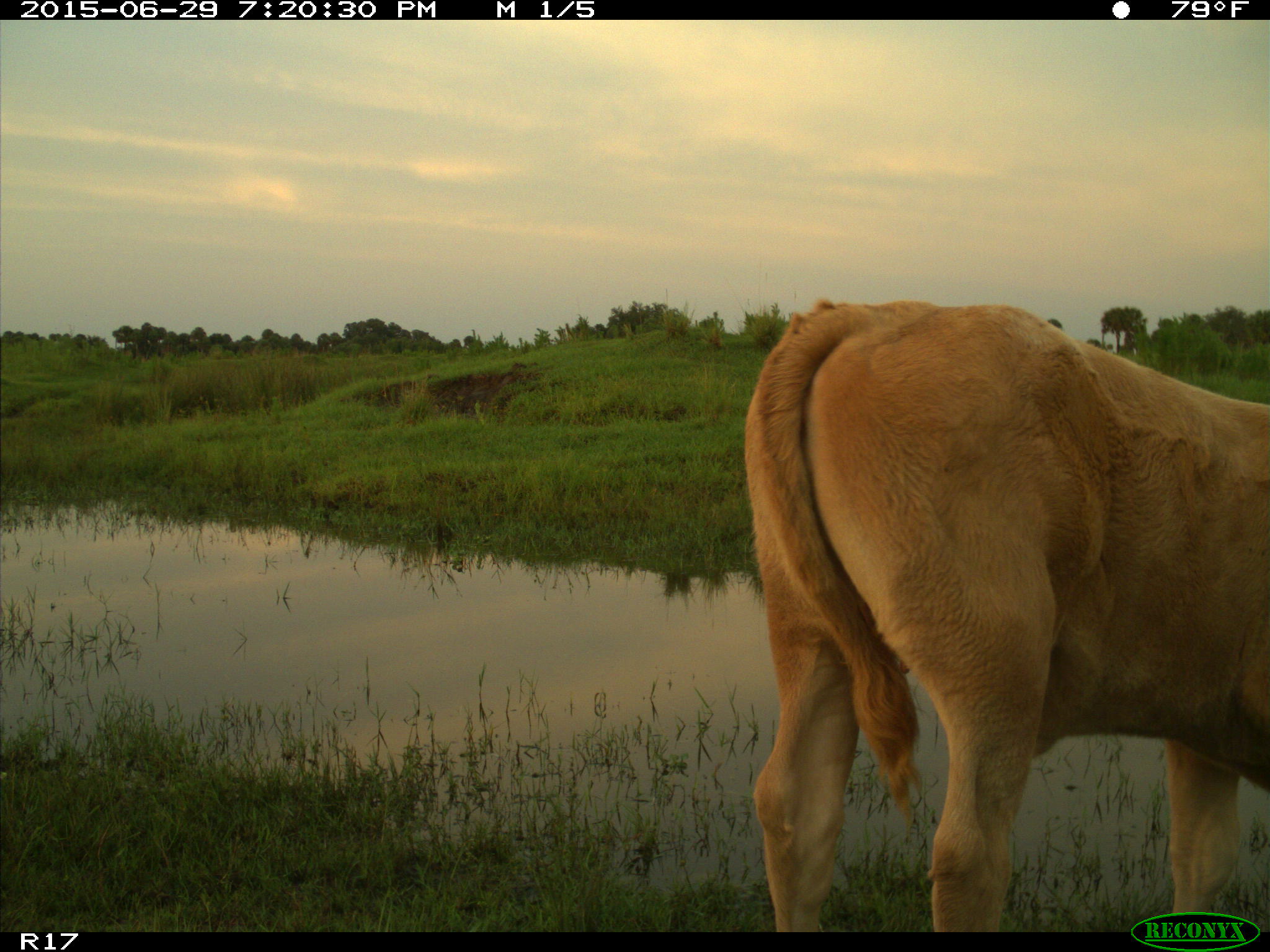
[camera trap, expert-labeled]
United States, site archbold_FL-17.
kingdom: Animalia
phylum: Chordata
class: Mammalia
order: Artiodactyla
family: Bovidae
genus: Bos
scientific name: Bos taurus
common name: domestic cow